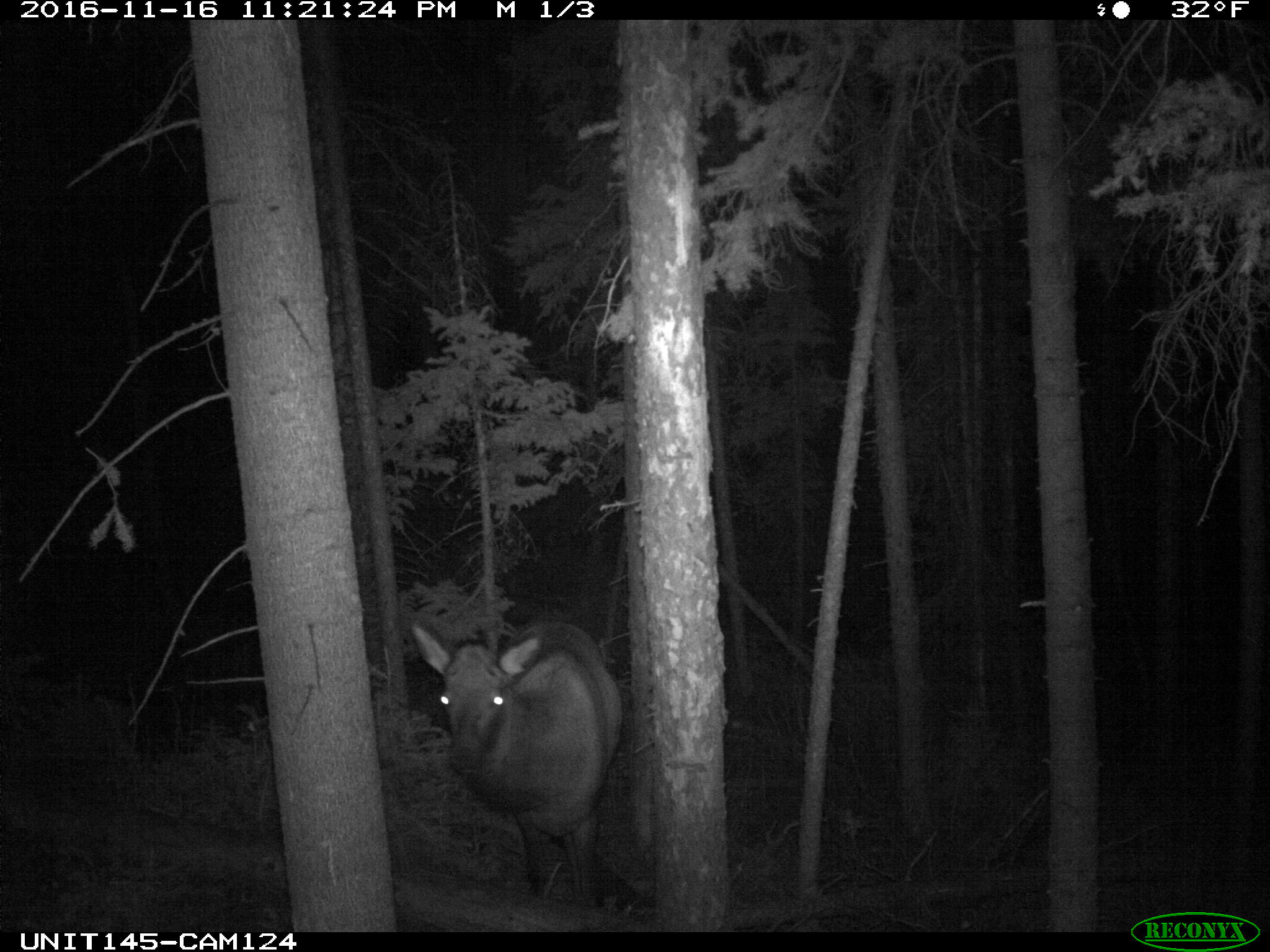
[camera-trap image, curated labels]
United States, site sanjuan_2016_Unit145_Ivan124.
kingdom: Animalia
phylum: Chordata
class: Mammalia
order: Artiodactyla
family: Cervidae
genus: Cervus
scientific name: Cervus elaphus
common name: red deer